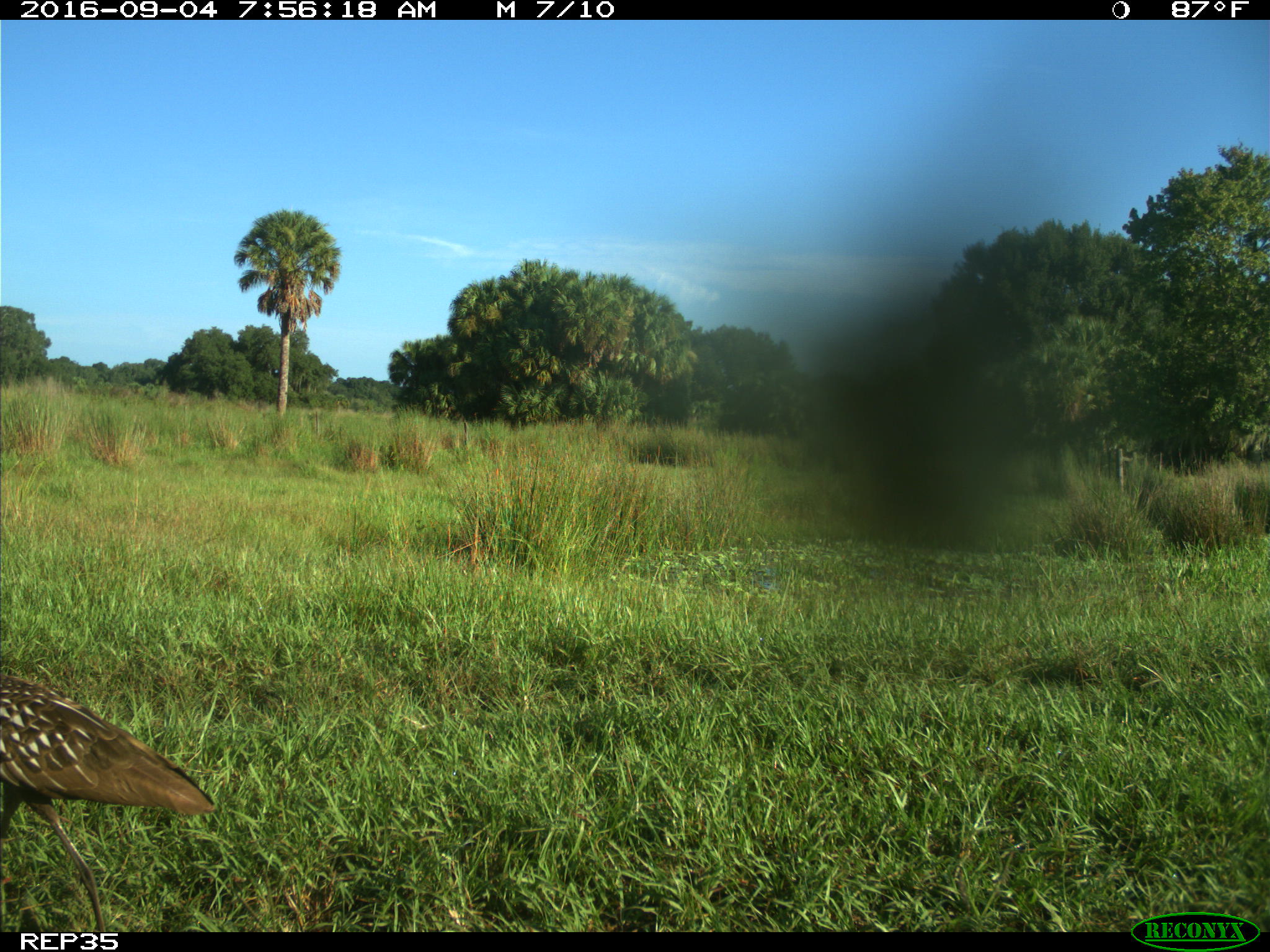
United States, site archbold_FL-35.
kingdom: Animalia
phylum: Chordata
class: Aves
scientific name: Aves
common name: birds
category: unidentified bird